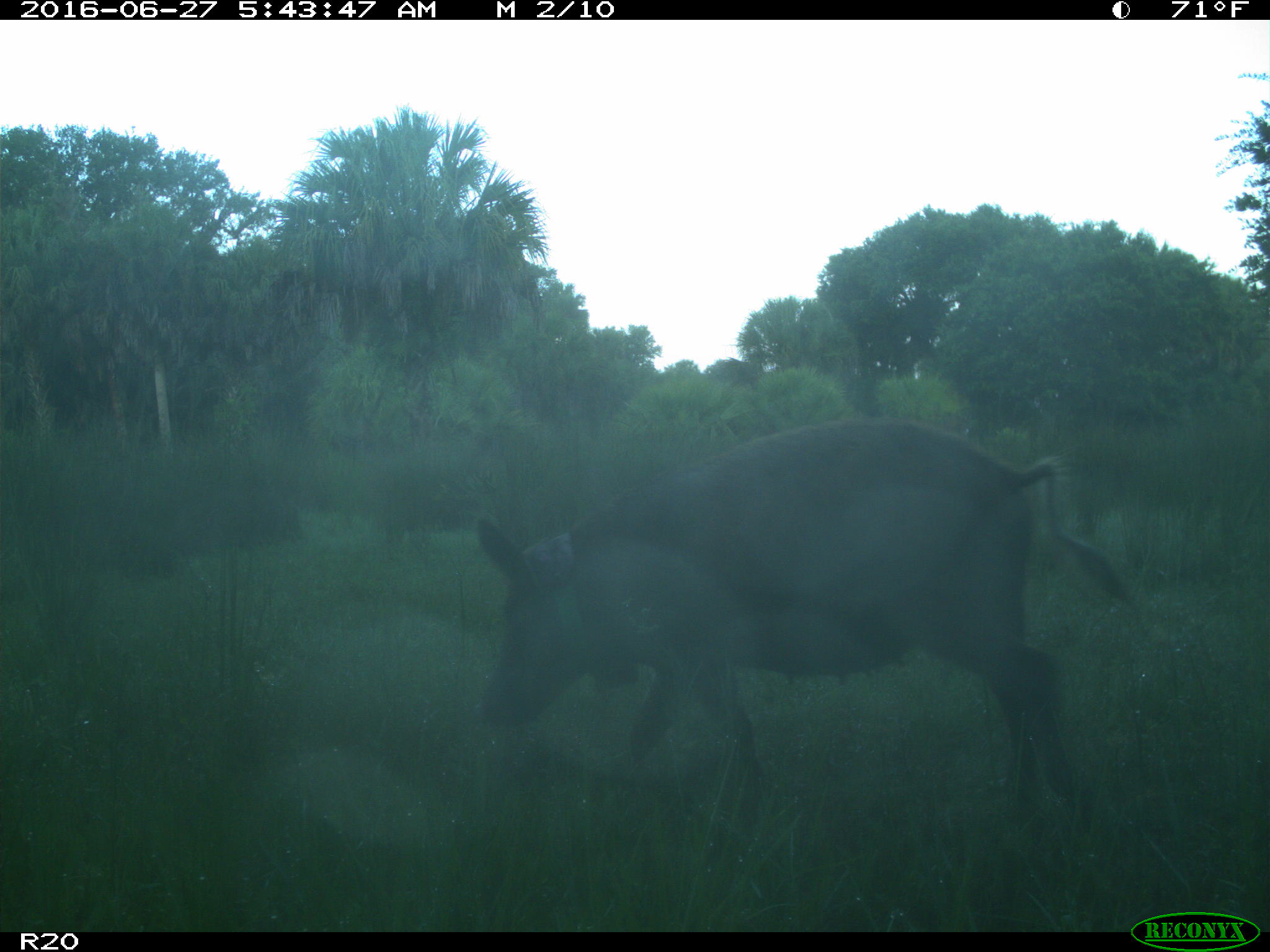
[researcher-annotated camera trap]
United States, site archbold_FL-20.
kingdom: Animalia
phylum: Chordata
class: Mammalia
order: Artiodactyla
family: Suidae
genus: Sus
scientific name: Sus scrofa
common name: wild boar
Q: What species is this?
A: Sus scrofa (wild boar).